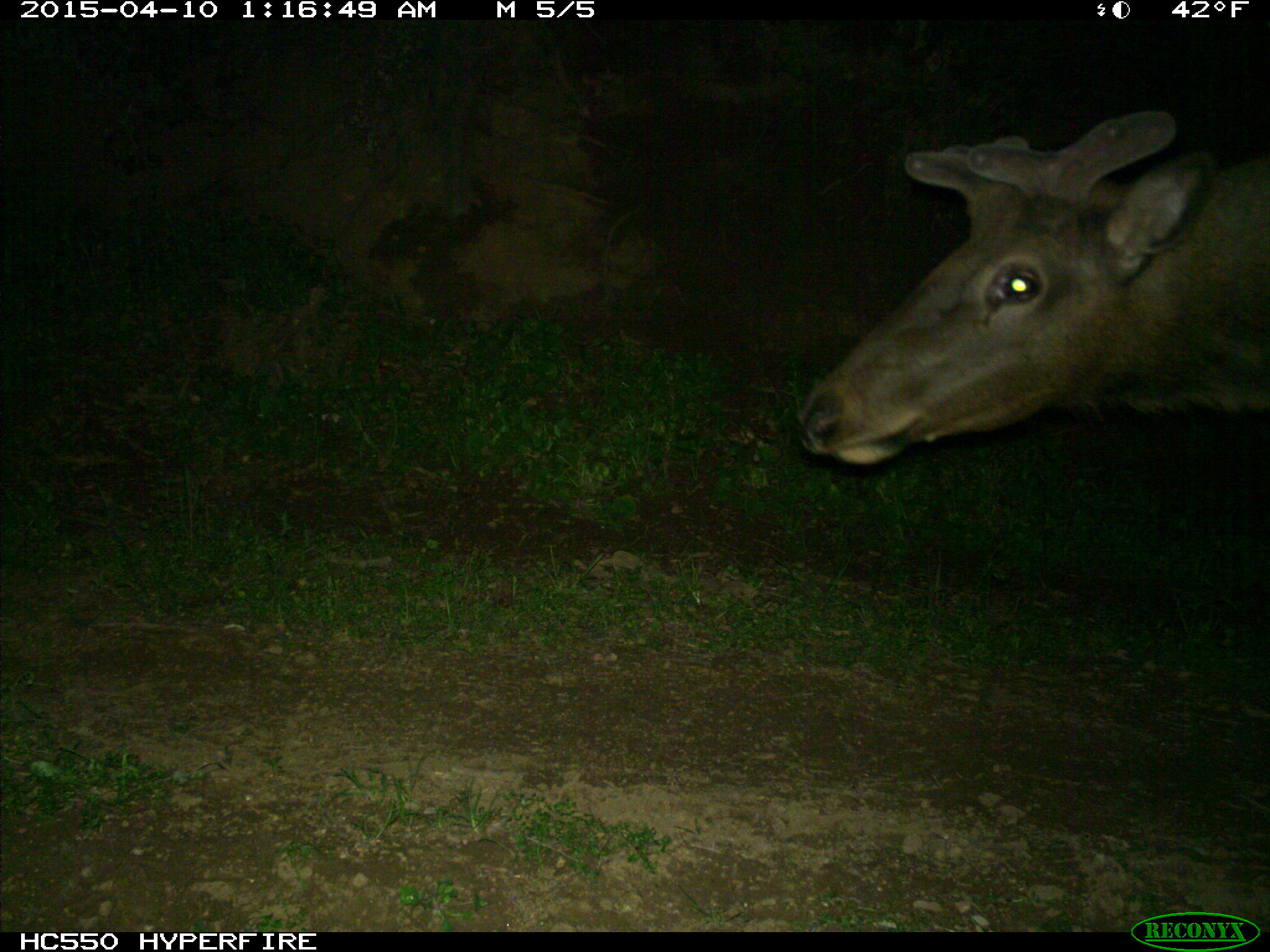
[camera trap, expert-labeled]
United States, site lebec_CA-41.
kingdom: Animalia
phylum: Chordata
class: Mammalia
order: Artiodactyla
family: Cervidae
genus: Cervus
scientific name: Cervus canadensis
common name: elk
Cervus canadensis (elk).